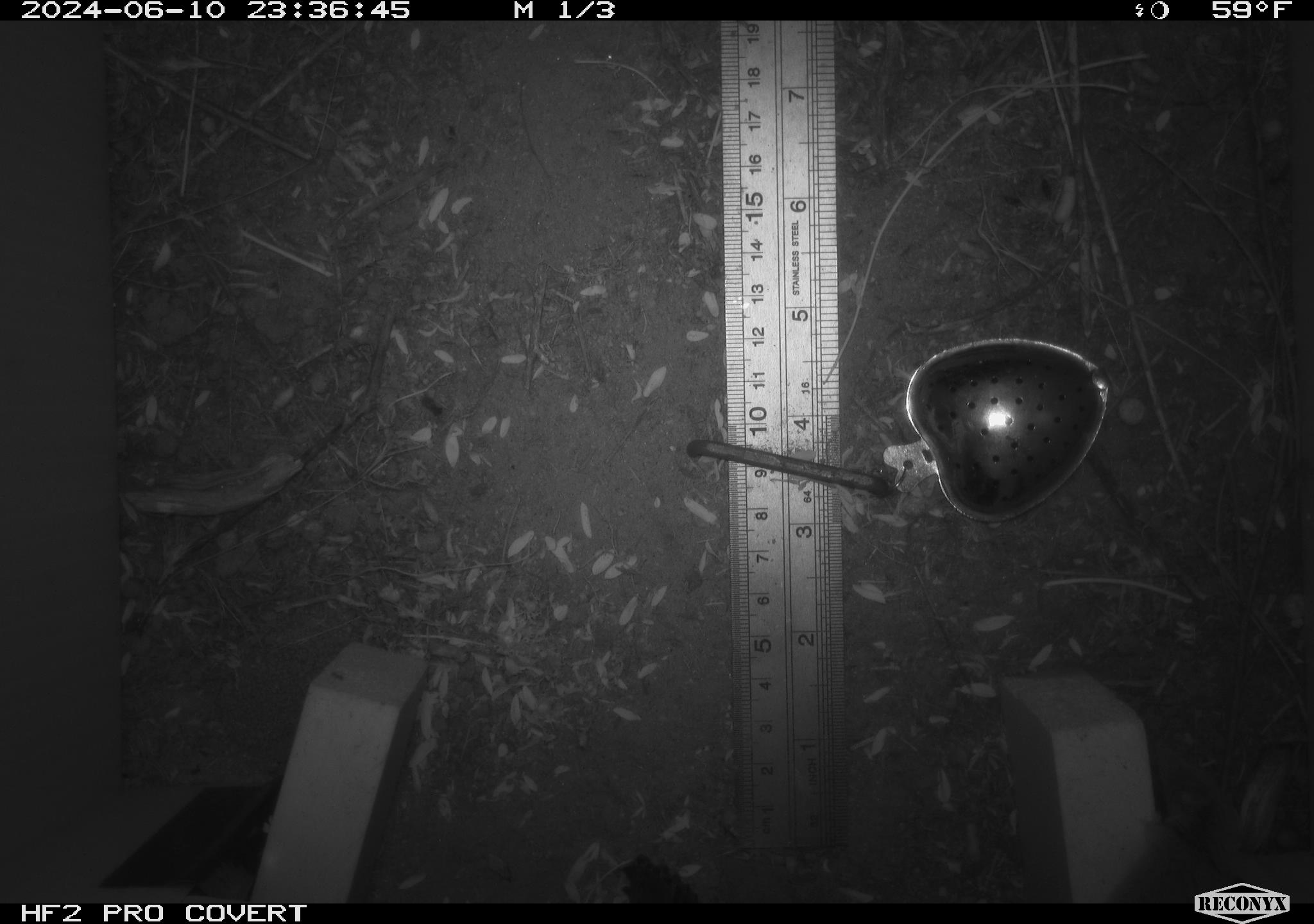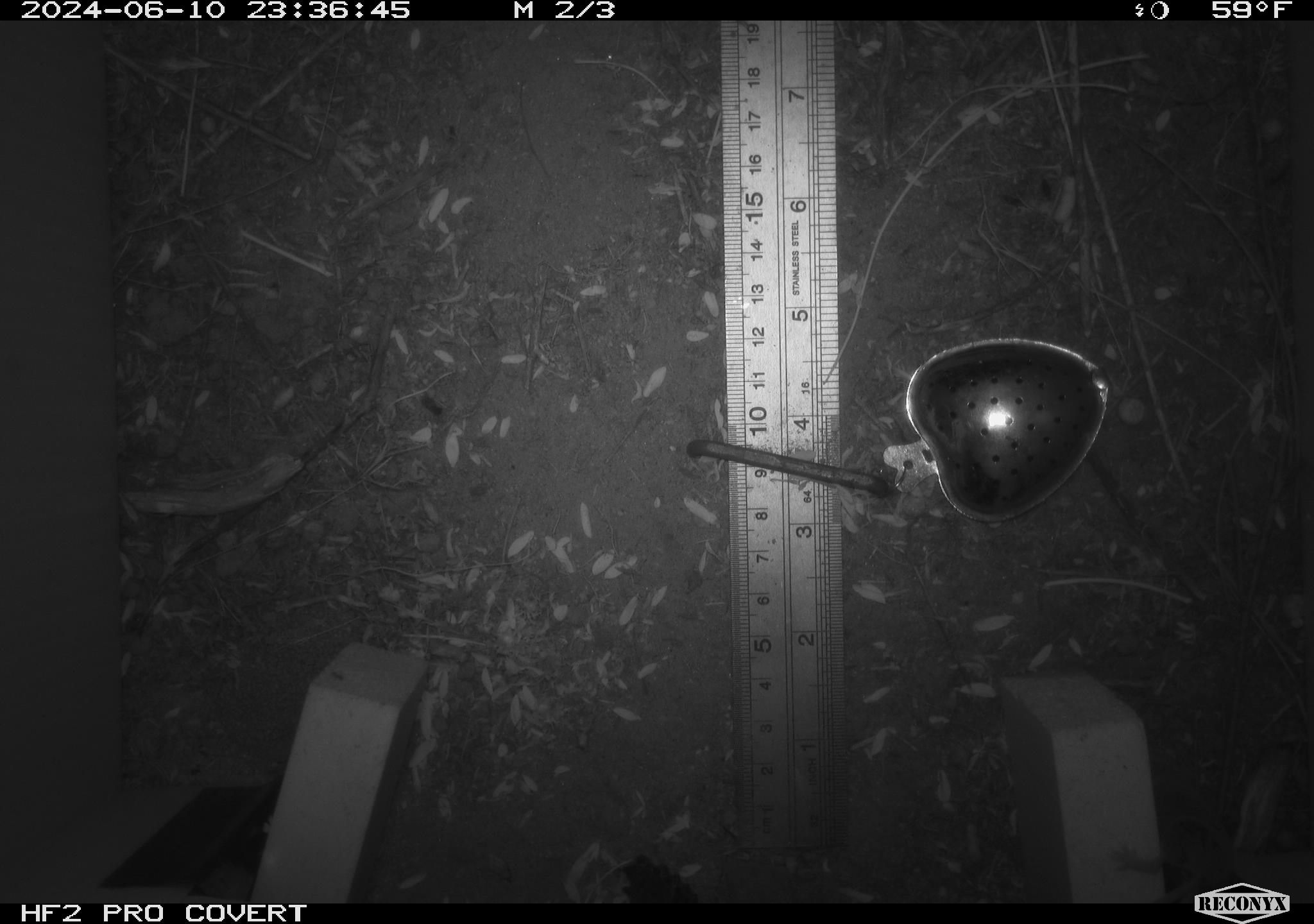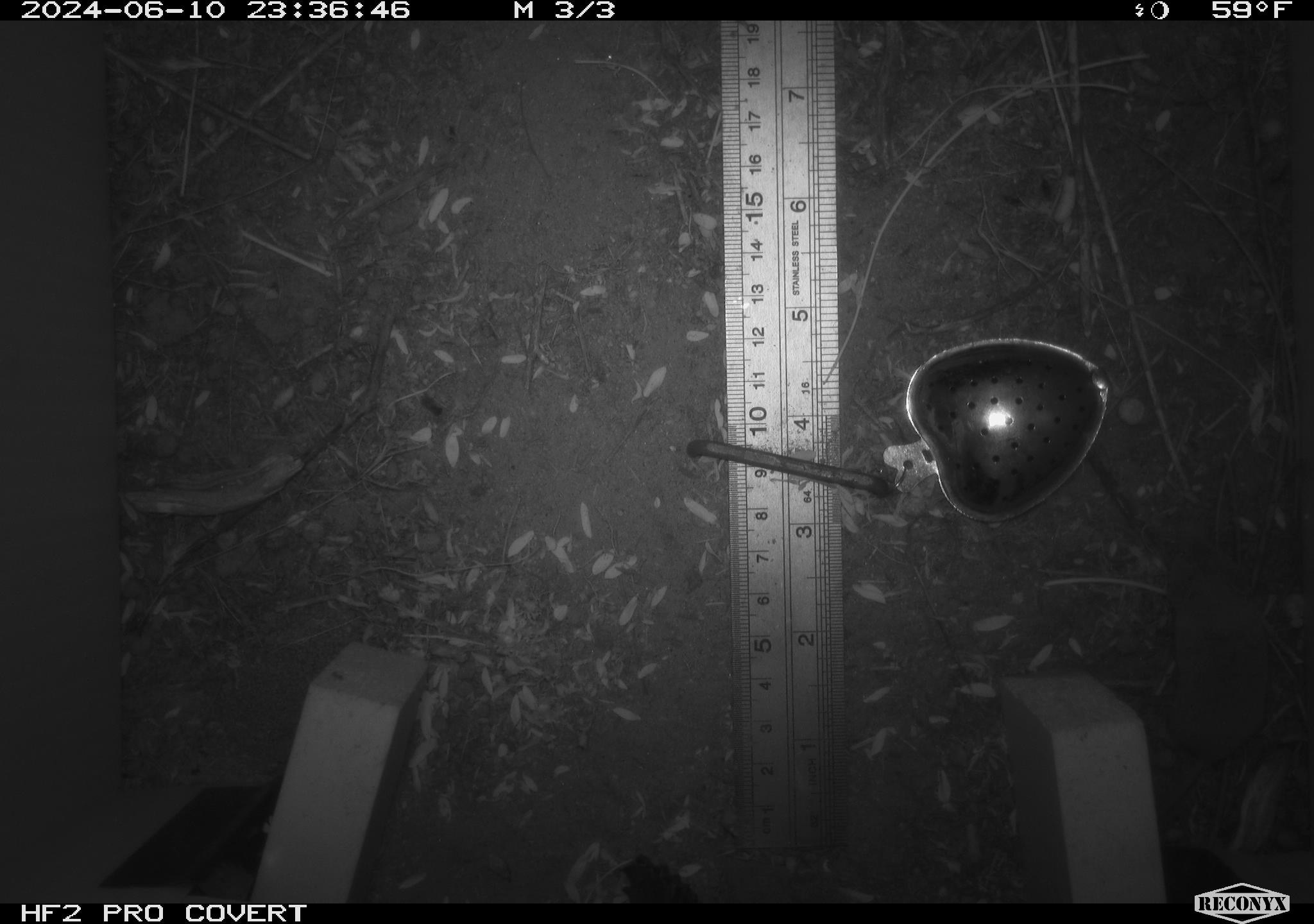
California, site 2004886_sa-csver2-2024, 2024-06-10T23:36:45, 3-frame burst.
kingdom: Animalia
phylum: Chordata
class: Mammalia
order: Rodentia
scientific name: Rodentia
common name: rodent